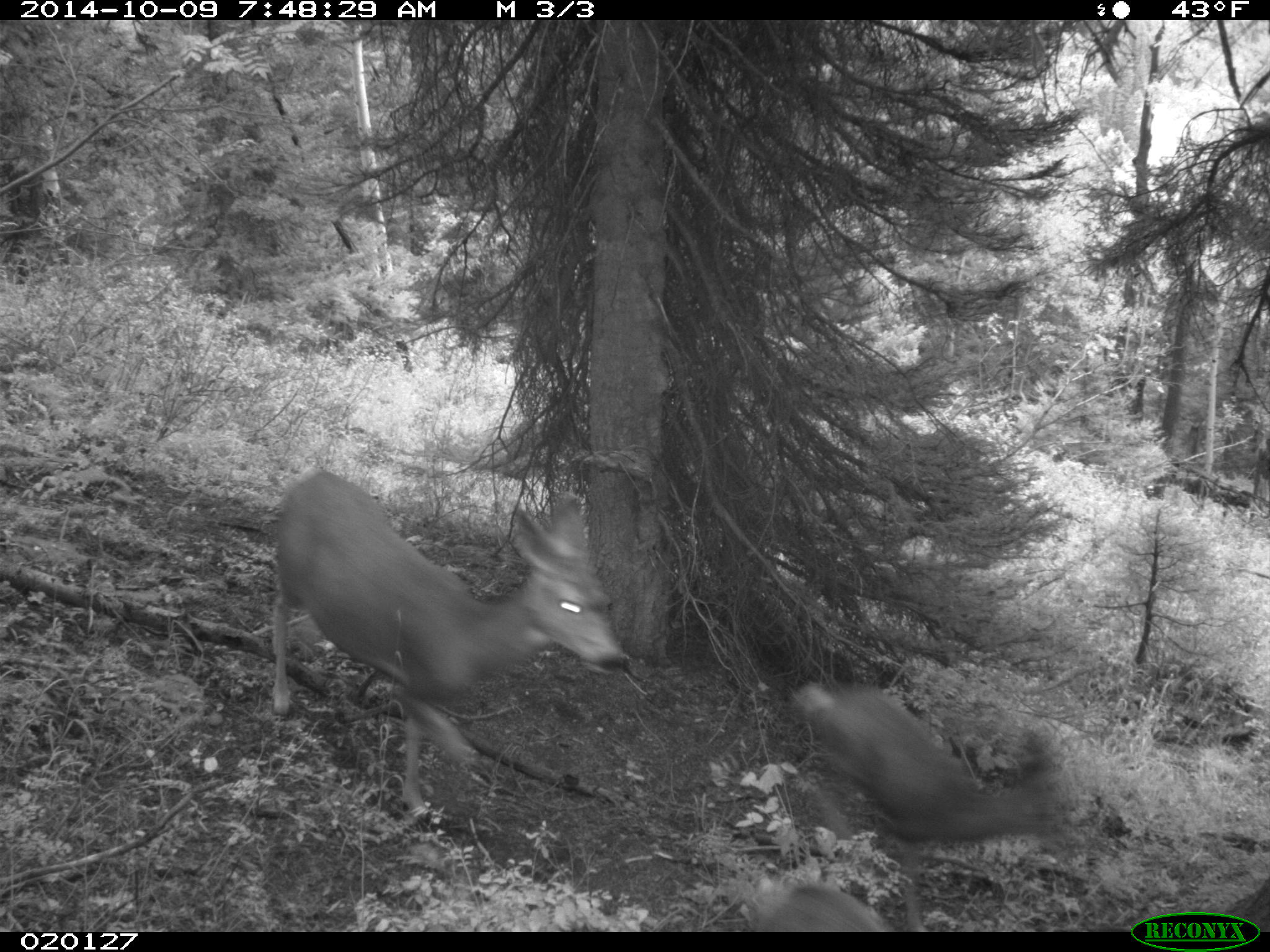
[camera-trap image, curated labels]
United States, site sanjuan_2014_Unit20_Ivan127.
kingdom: Animalia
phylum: Chordata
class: Mammalia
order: Artiodactyla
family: Cervidae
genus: Odocoileus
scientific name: Odocoileus hemionus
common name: mule deer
Odocoileus hemionus (mule deer).